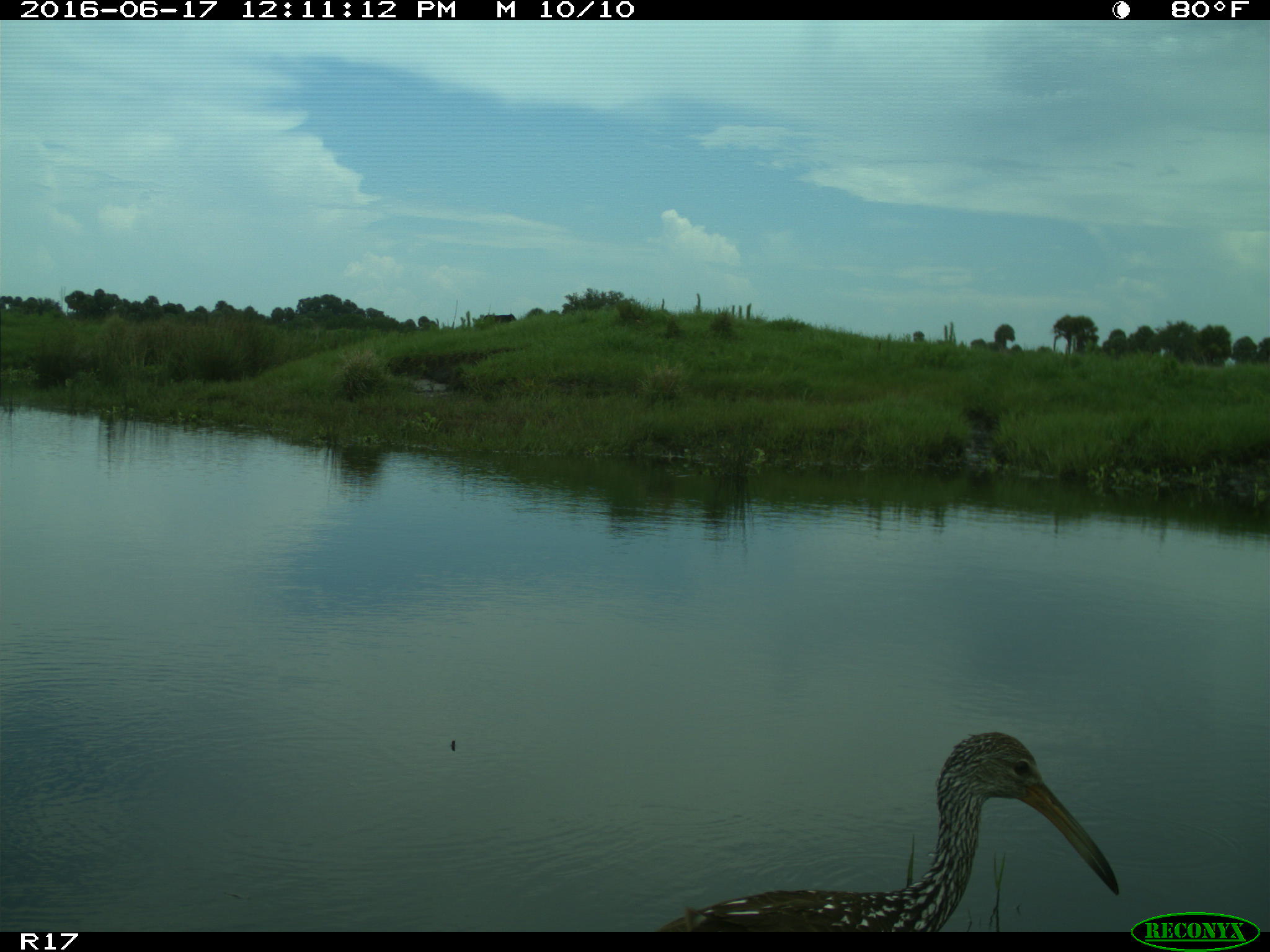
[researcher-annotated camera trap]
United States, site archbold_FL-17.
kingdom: Animalia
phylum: Chordata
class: Aves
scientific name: Aves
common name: birds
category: unidentified bird